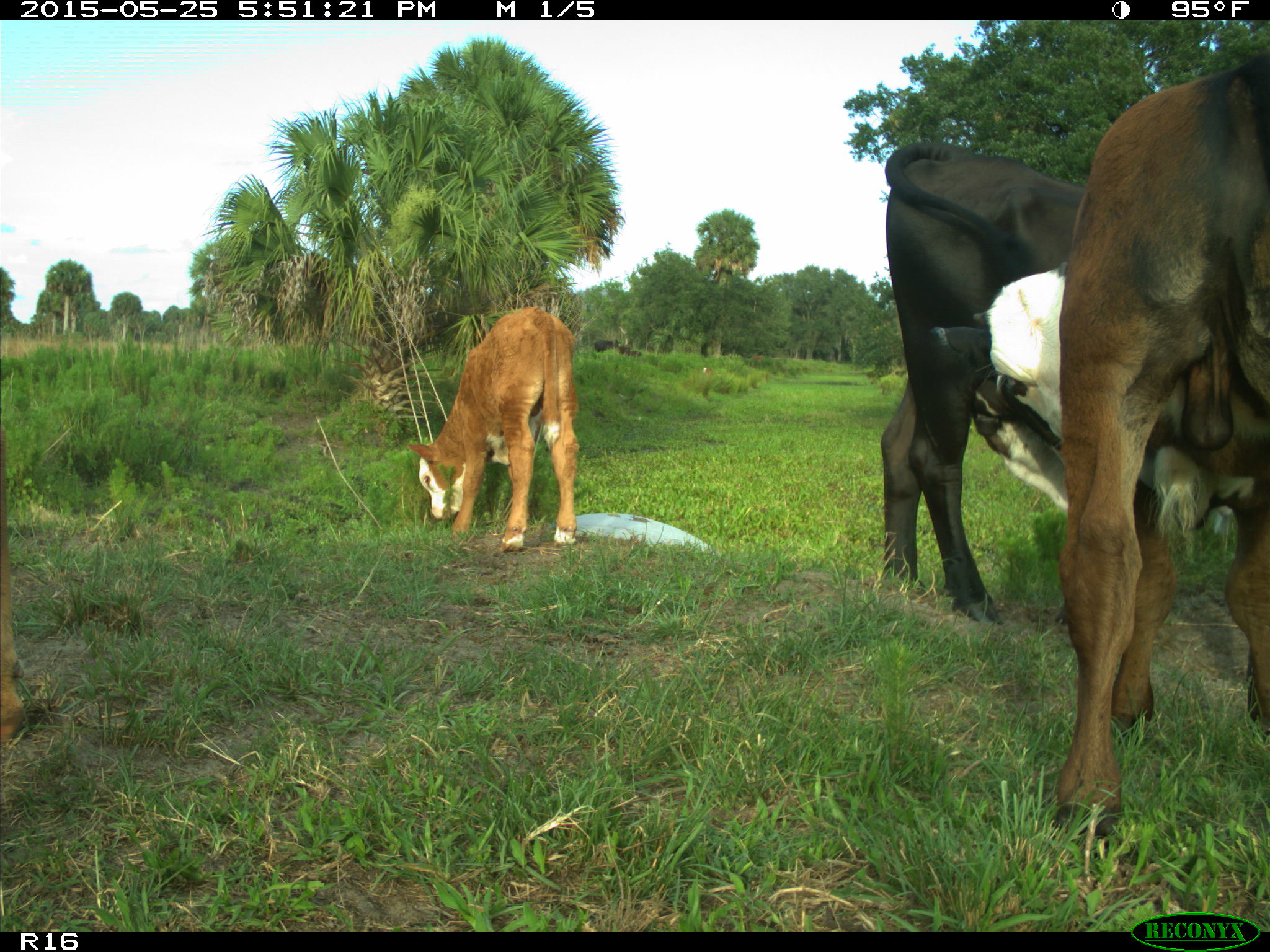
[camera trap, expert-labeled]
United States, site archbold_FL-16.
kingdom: Animalia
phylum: Chordata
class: Mammalia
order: Artiodactyla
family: Bovidae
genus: Bos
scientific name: Bos taurus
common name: domestic cow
Bos taurus (domestic cow).